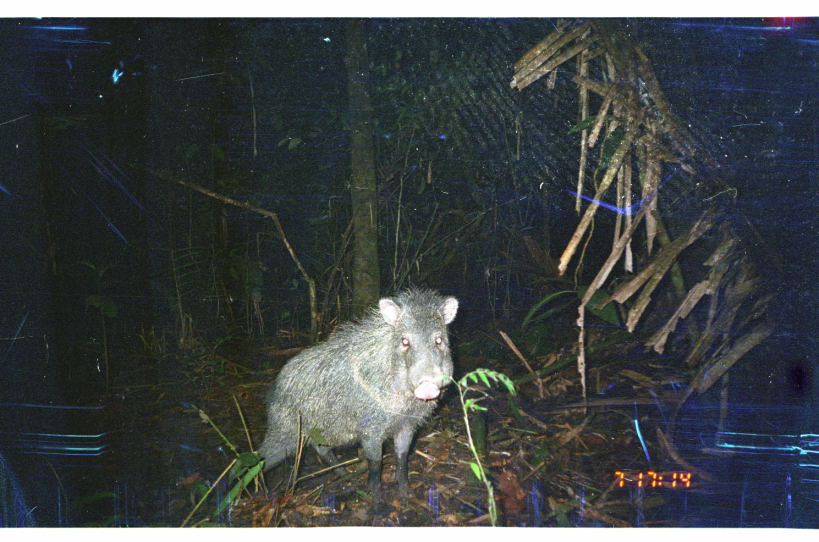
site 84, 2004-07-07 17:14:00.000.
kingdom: Animalia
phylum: Chordata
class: Mammalia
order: Artiodactyla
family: Tayassuidae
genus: Pecari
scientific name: Pecari tajacu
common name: collared peccary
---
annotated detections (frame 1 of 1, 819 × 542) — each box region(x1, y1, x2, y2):
pecari tajacu: region(240, 283, 458, 517)